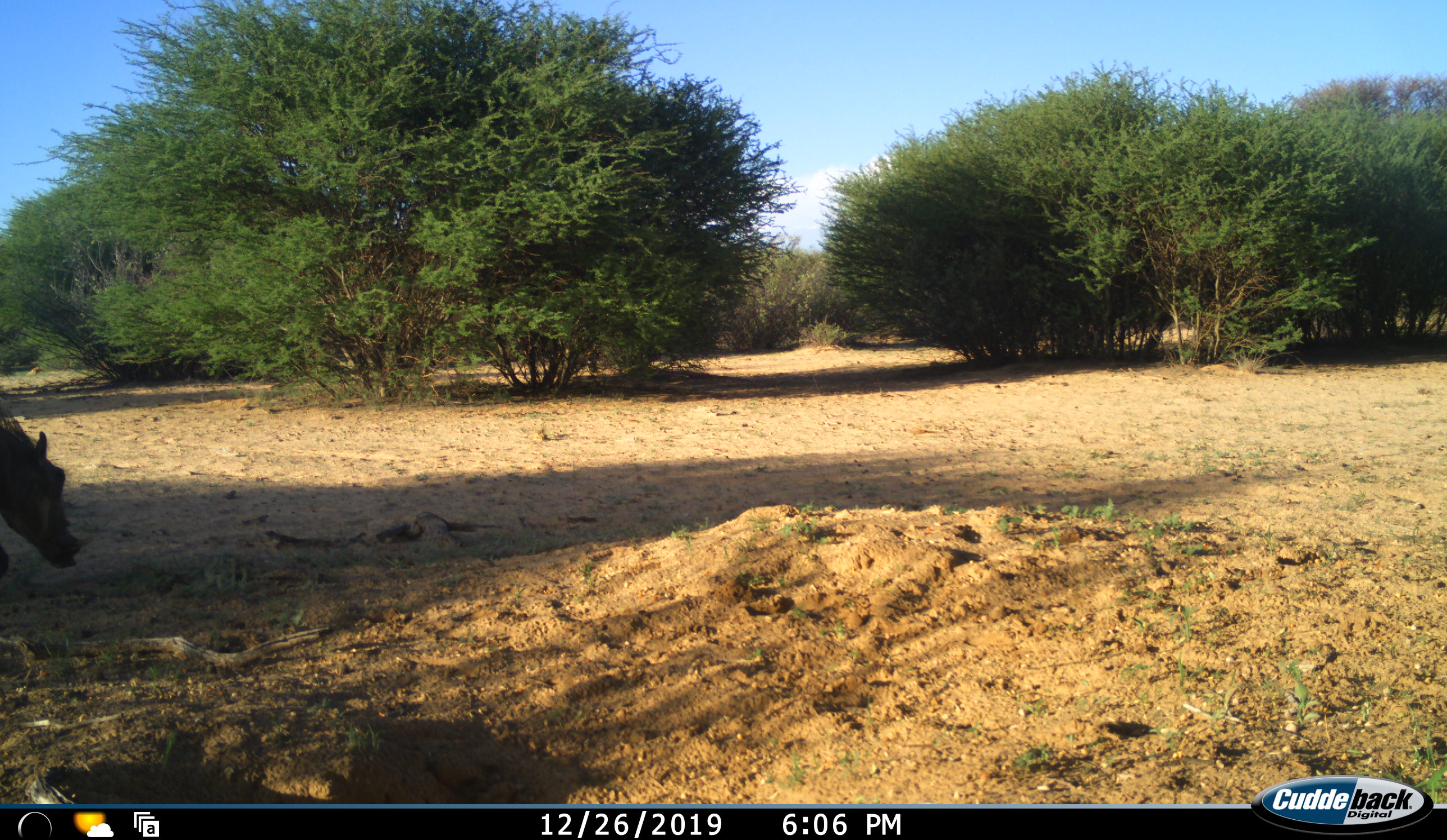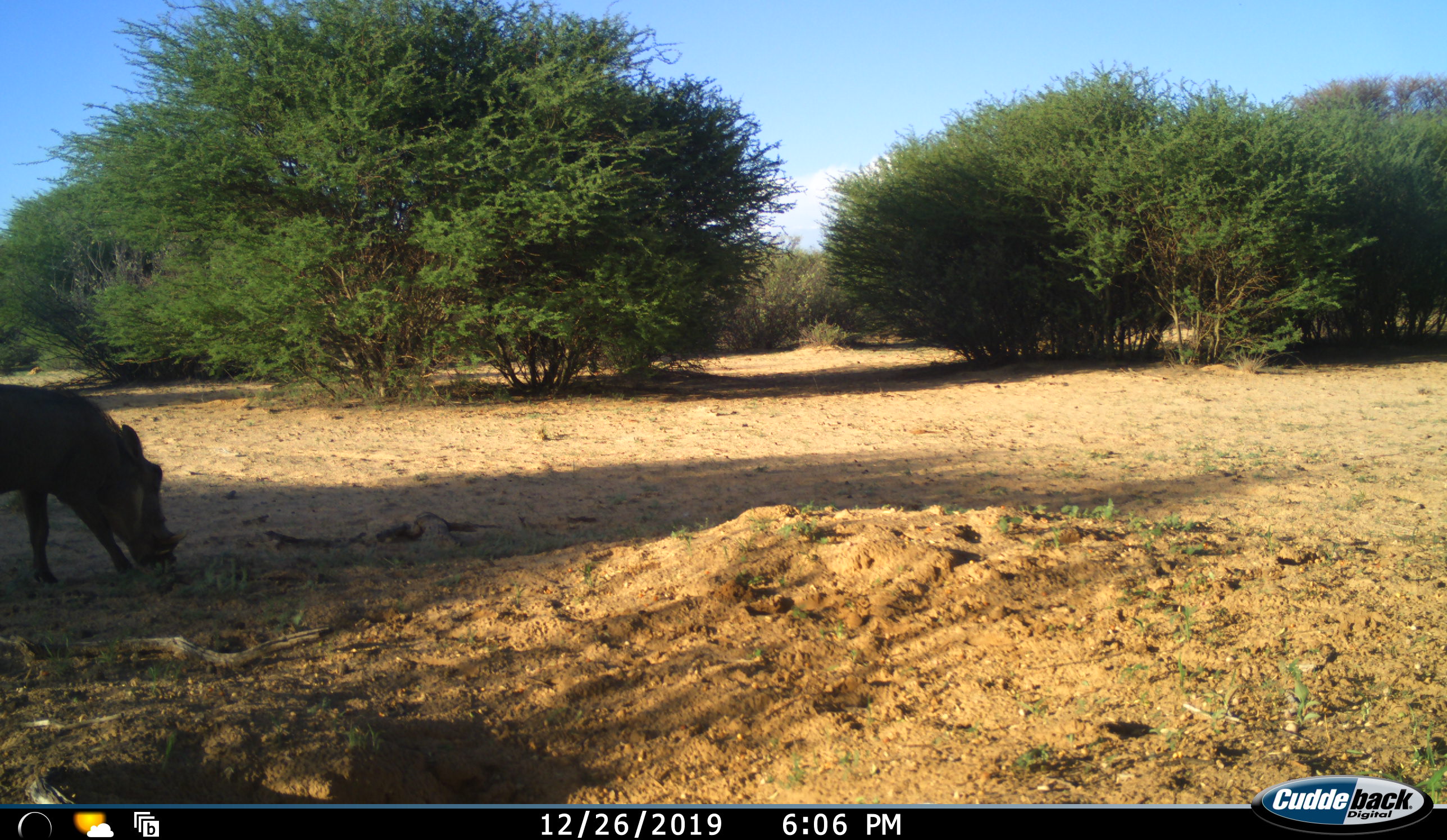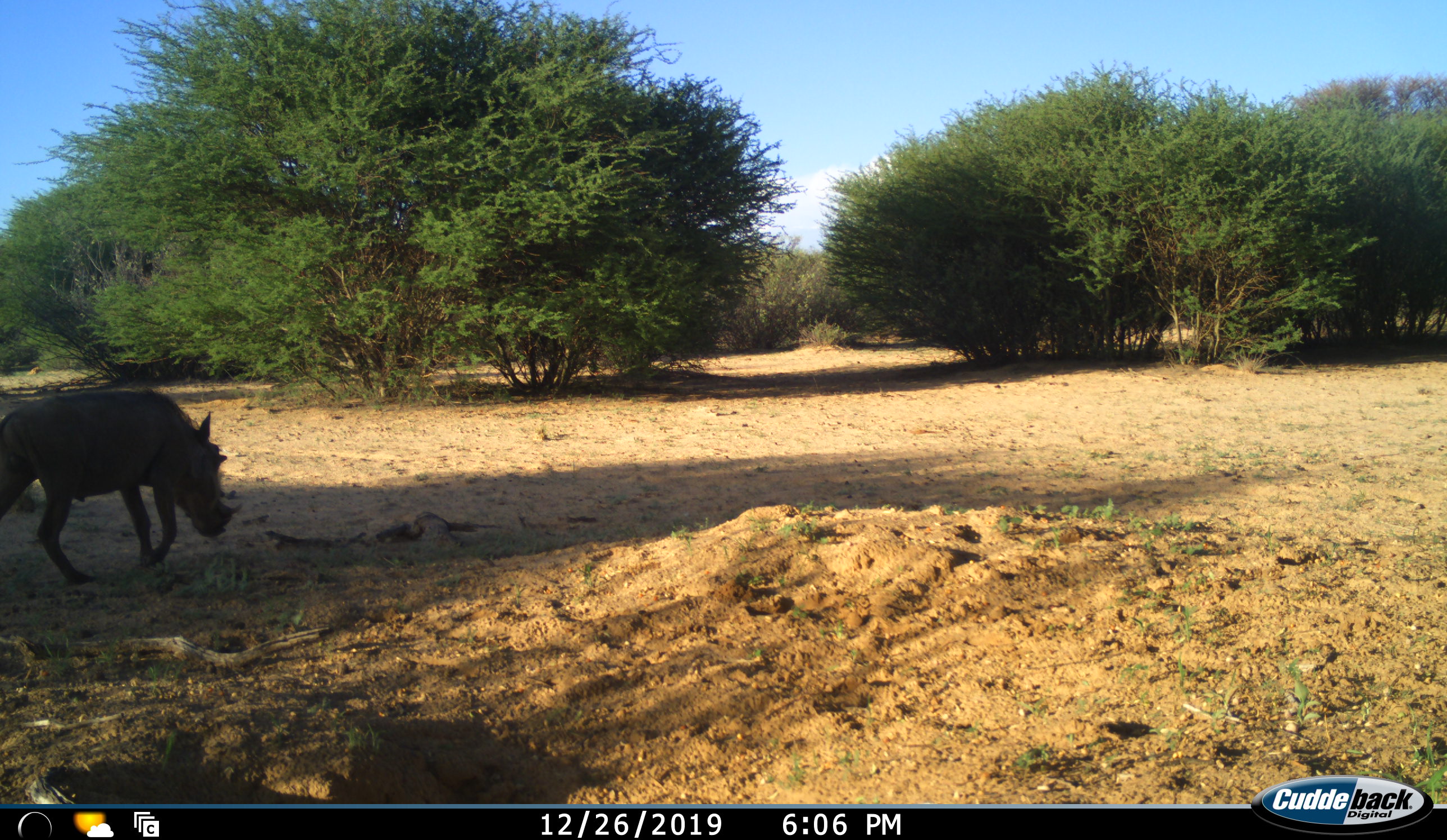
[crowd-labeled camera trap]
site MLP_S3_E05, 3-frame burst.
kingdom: Animalia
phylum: Chordata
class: Mammalia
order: Artiodactyla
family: Suidae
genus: Phacochoerus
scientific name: Phacochoerus africanus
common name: warthog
Warthog (Phacochoerus africanus), count 1. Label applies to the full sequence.